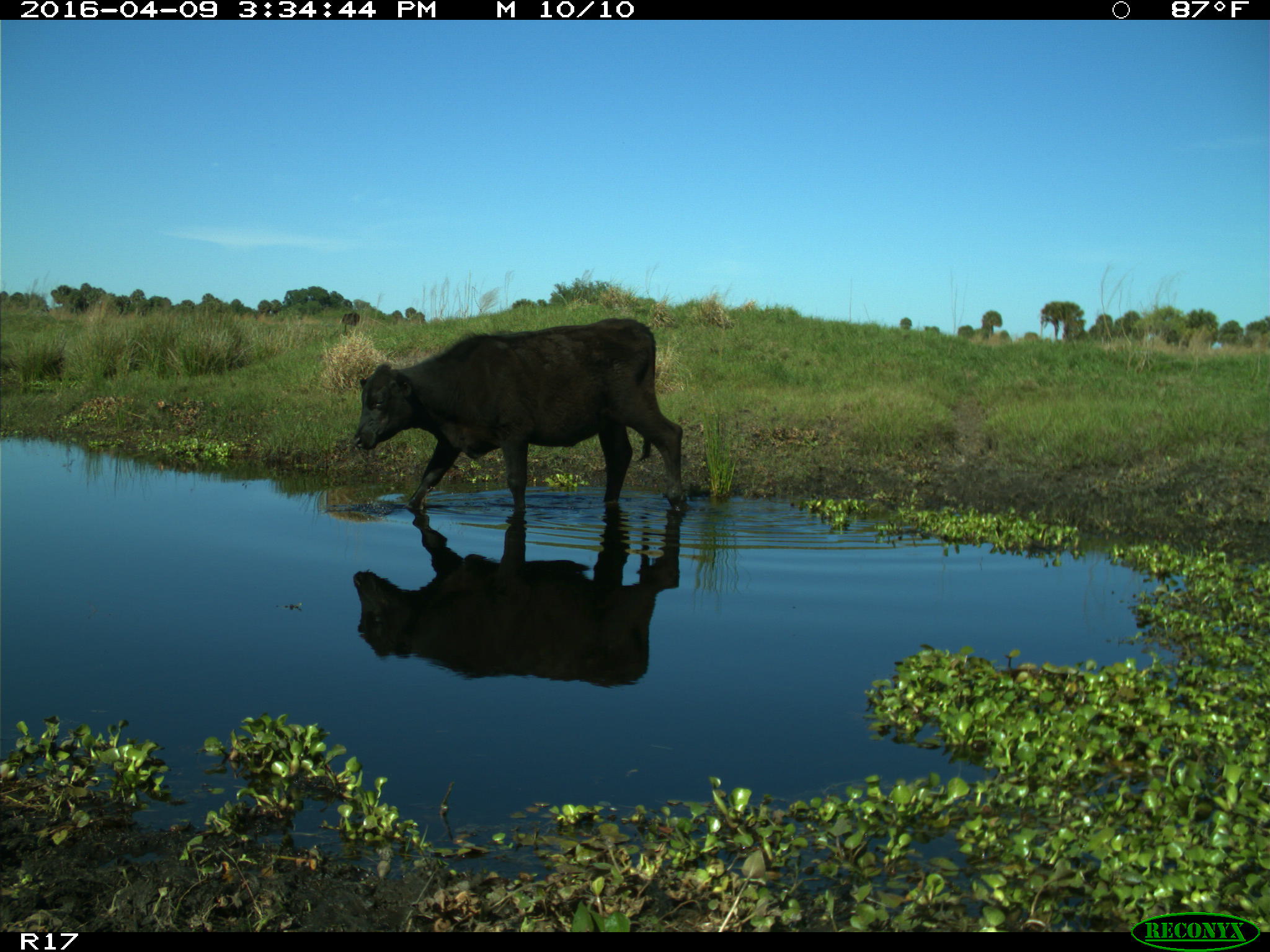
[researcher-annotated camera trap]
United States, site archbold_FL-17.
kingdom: Animalia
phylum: Chordata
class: Mammalia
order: Artiodactyla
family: Bovidae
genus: Bos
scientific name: Bos taurus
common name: domestic cow